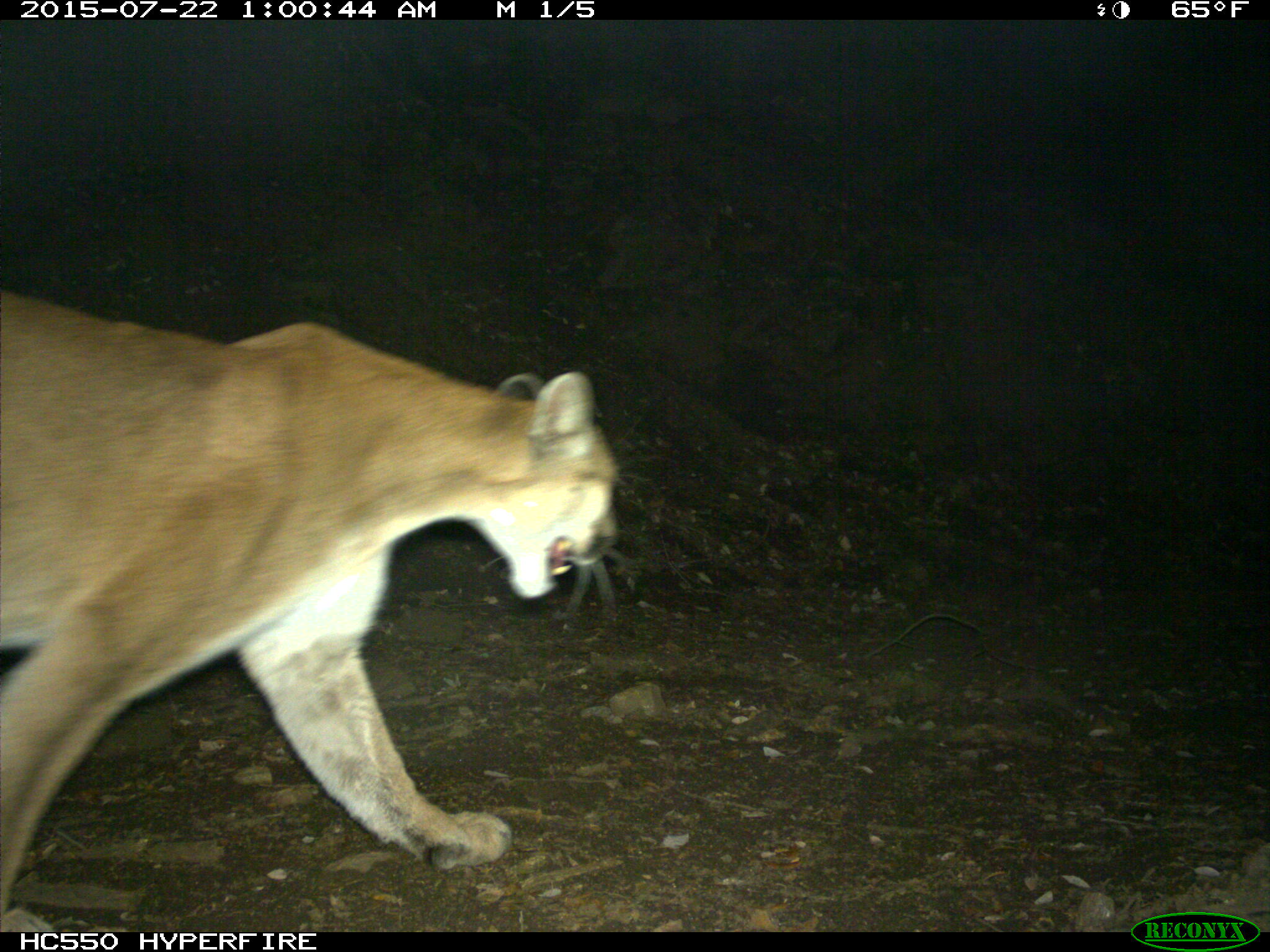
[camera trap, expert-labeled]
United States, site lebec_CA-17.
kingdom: Animalia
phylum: Chordata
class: Mammalia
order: Carnivora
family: Felidae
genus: Puma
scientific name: Puma concolor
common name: mountain lion